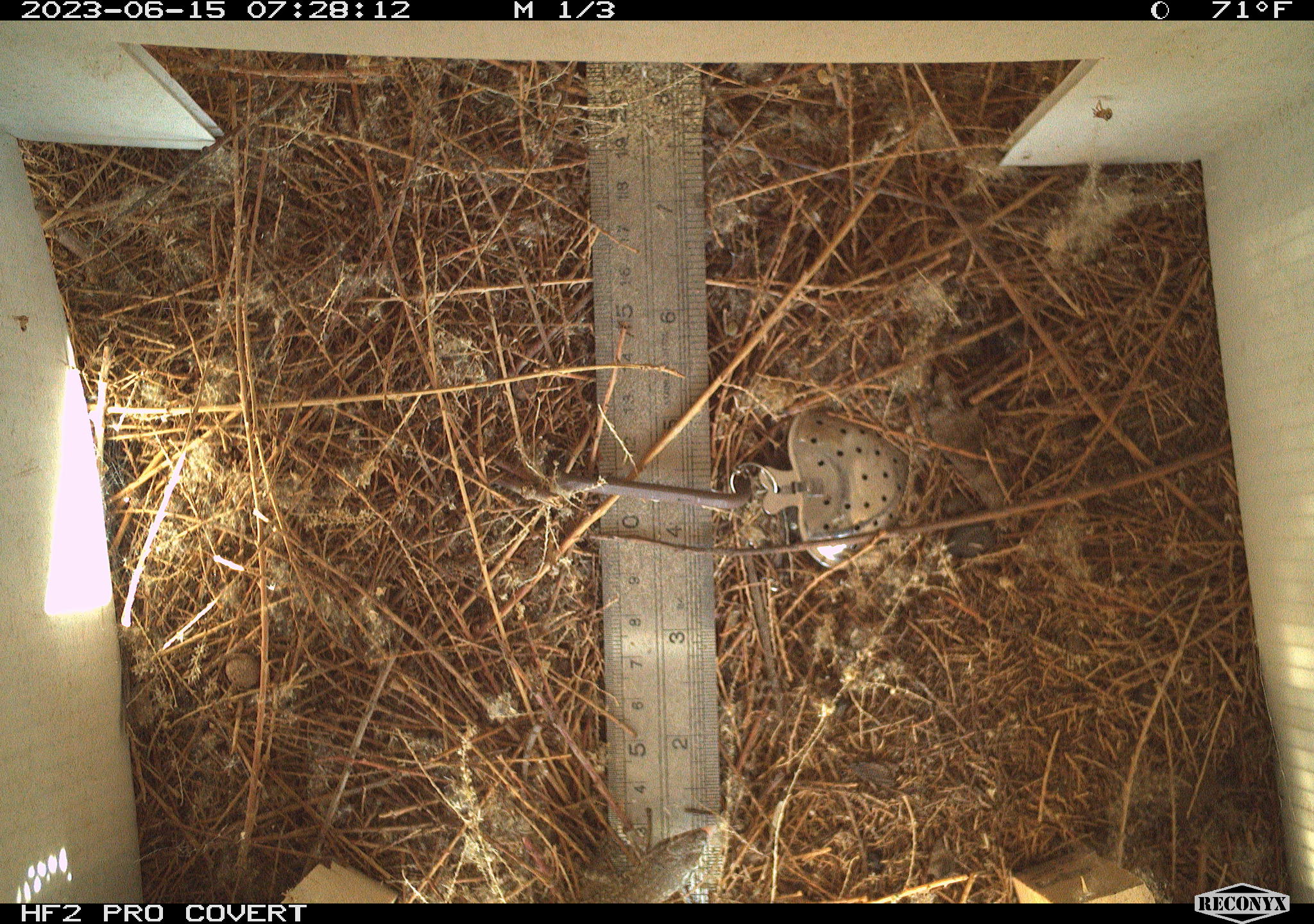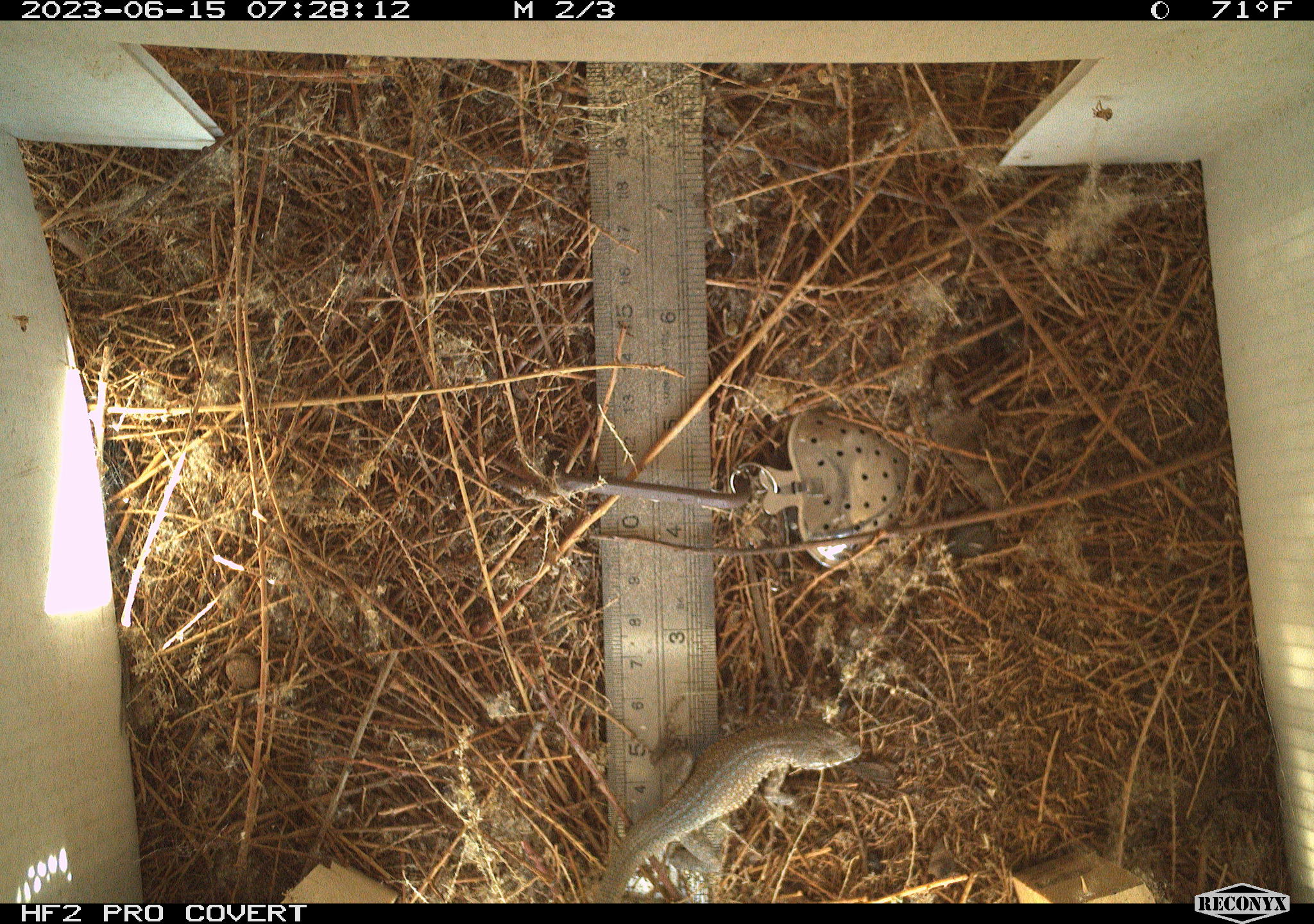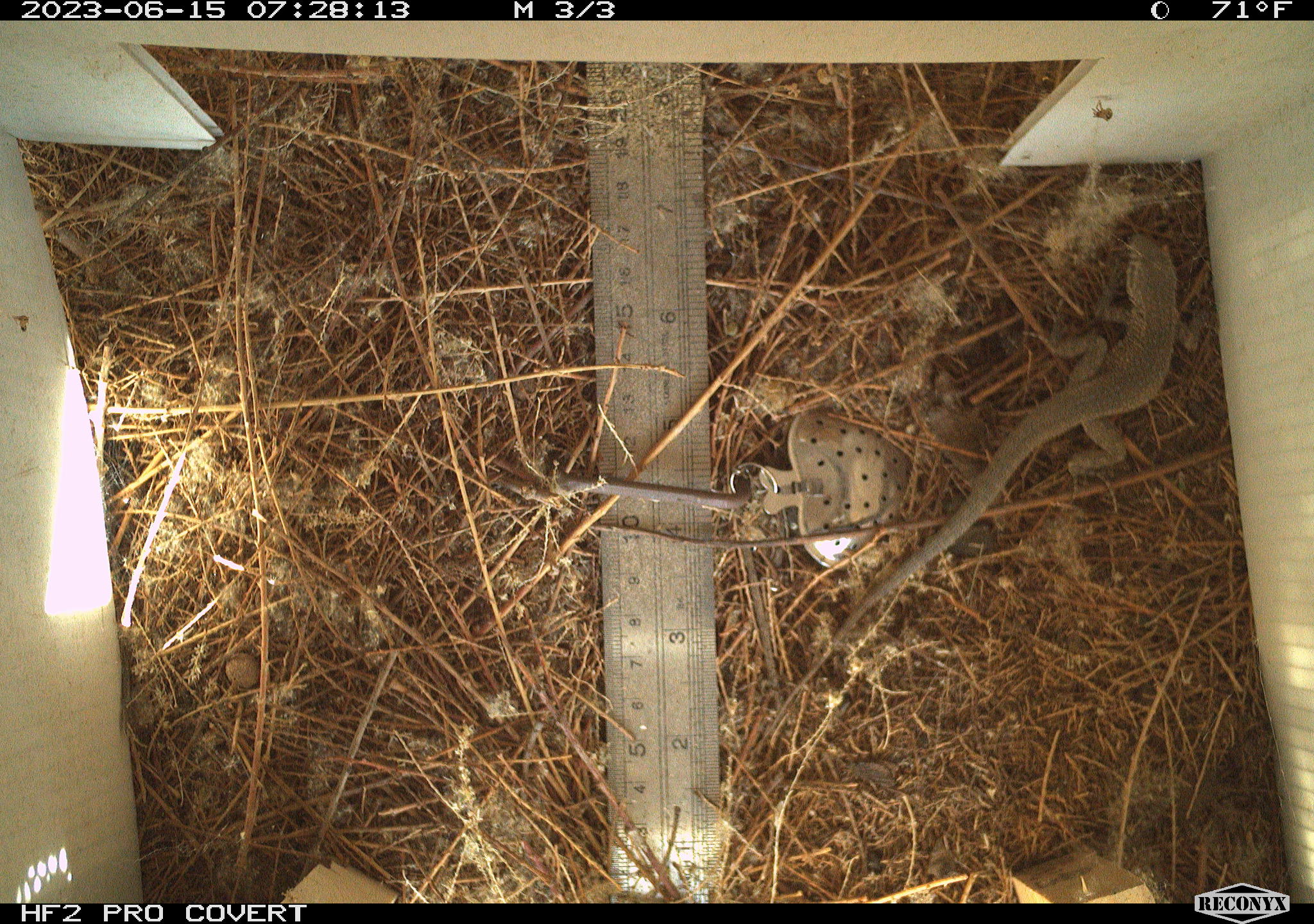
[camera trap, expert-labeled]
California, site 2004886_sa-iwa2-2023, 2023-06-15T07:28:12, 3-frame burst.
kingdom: Animalia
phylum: Chordata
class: Reptilia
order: Squamata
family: Phrynosomatidae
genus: Uta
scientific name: Uta stansburiana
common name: common side-blotched lizard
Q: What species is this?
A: Common side-blotched lizard (Uta stansburiana).